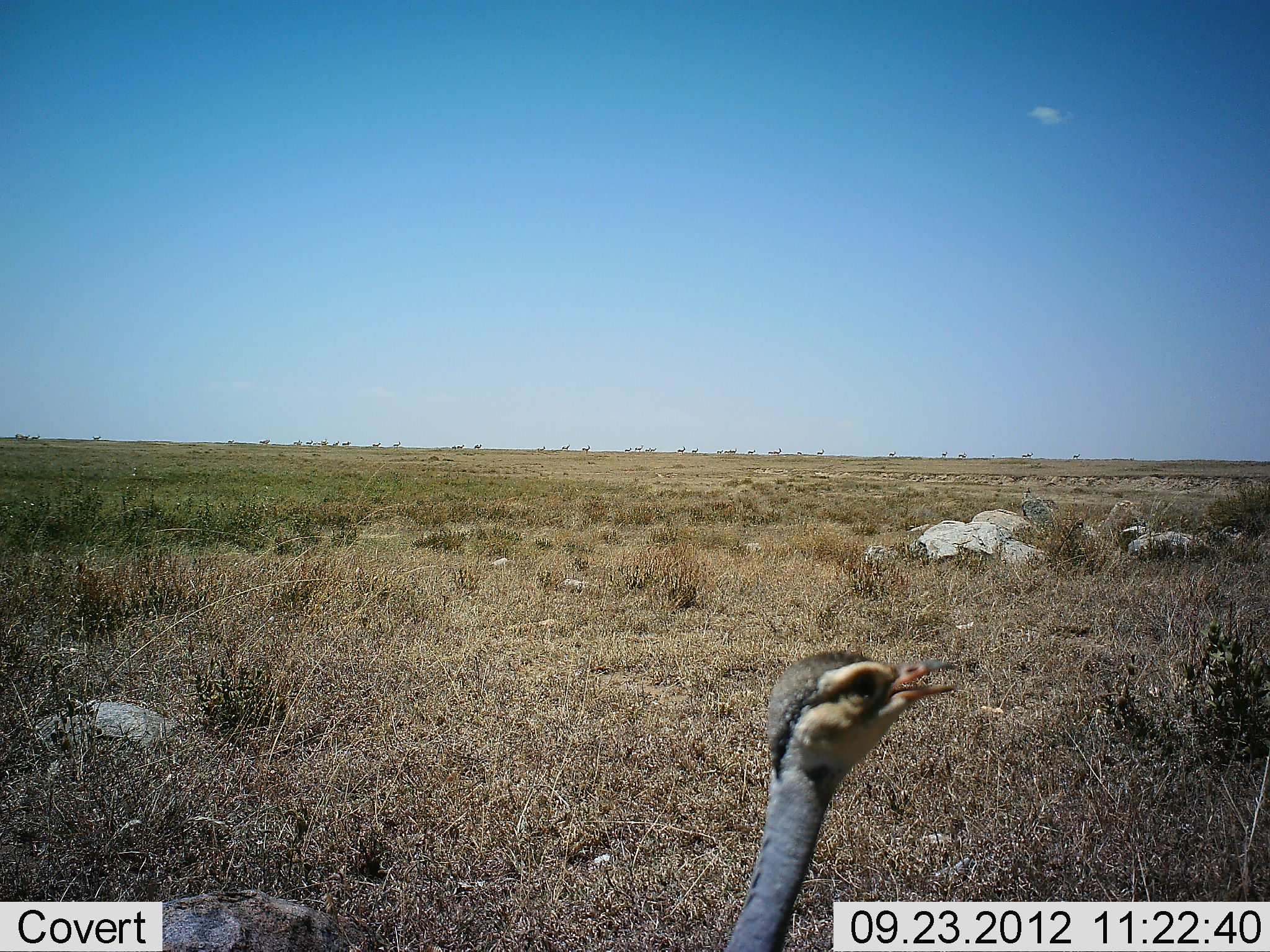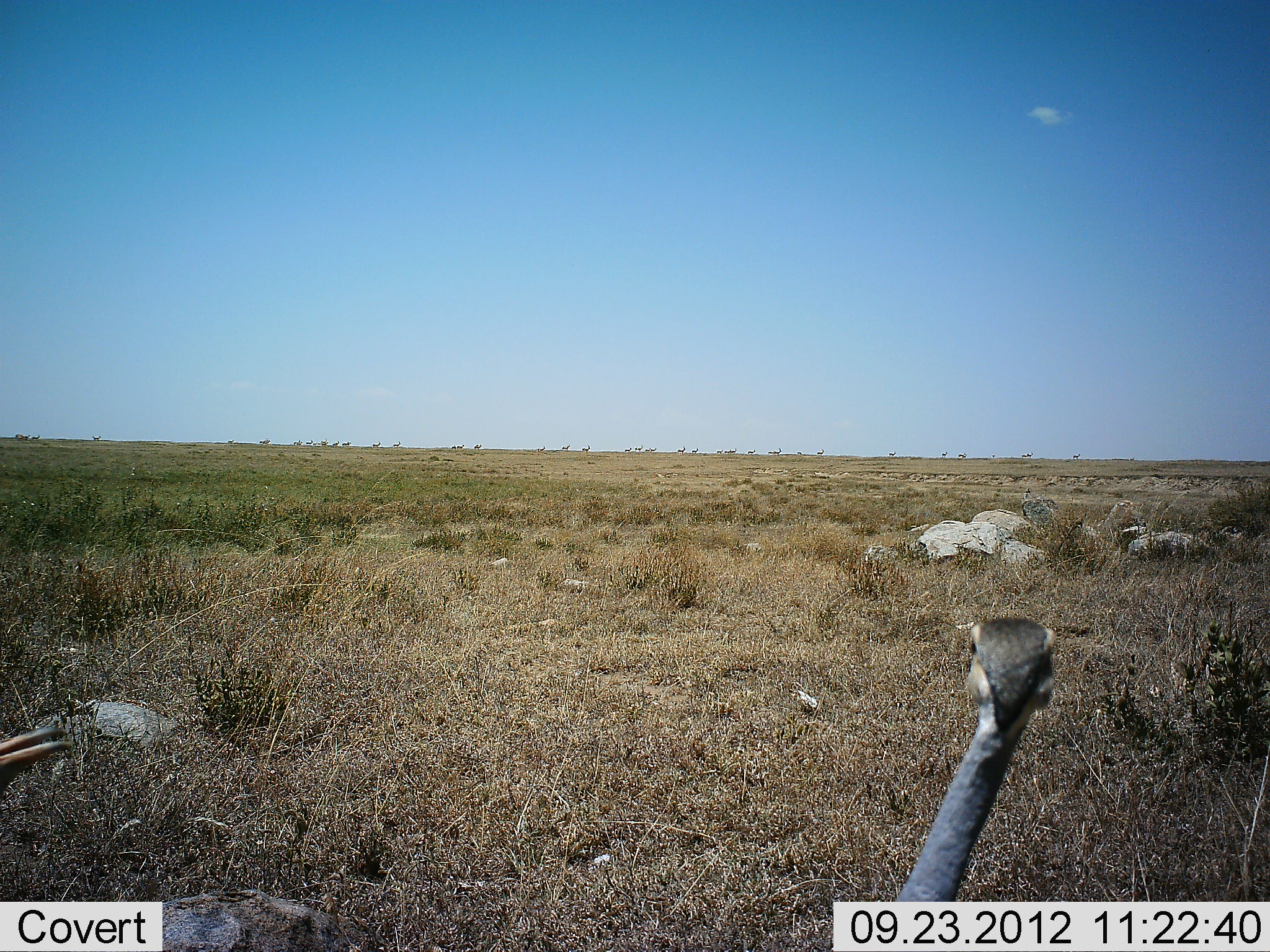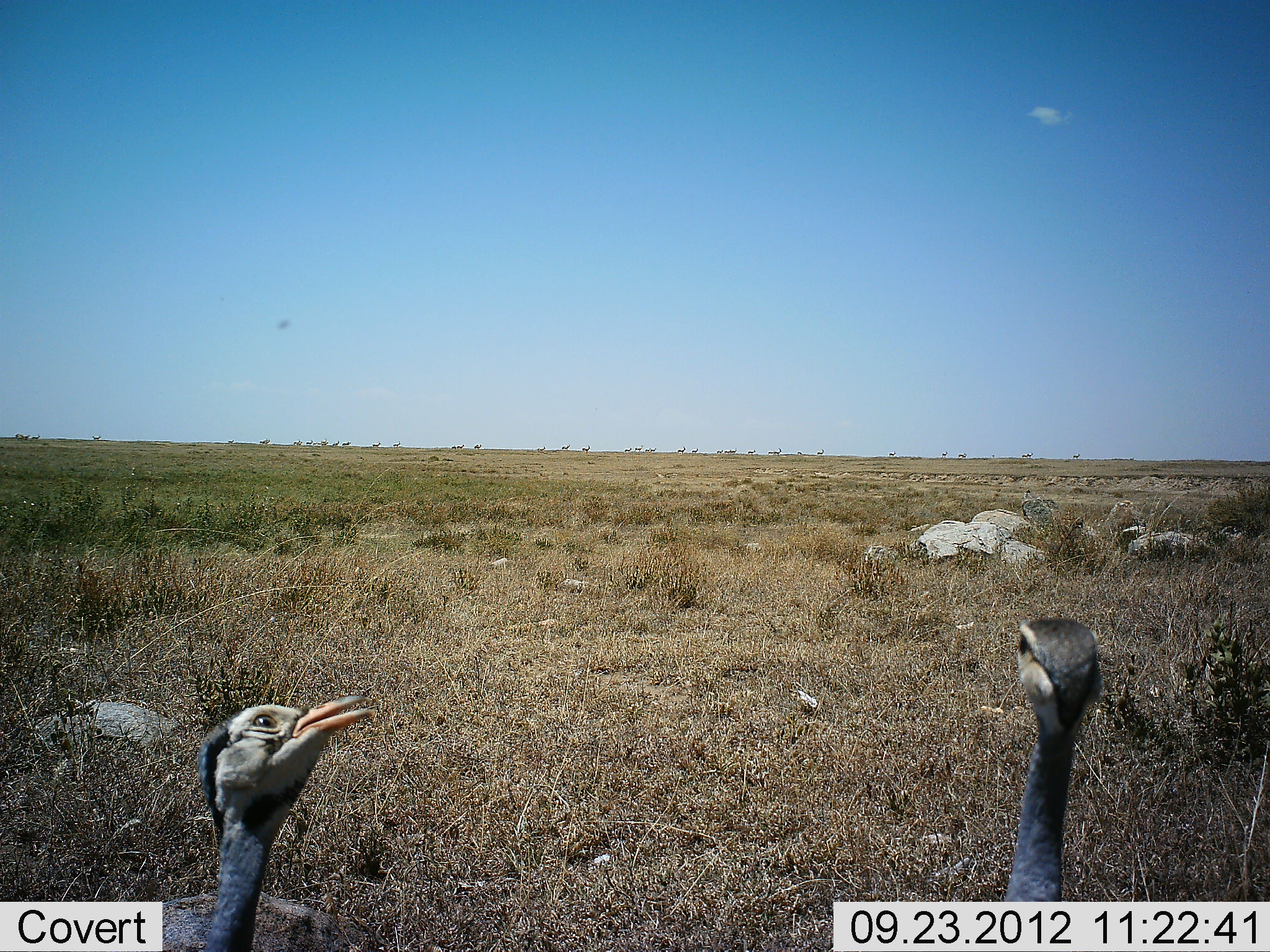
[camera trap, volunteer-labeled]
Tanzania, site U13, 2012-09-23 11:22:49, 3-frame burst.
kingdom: Animalia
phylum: Chordata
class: Aves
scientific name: Aves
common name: bird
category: otherbird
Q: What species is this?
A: Otherbird (bird) (Aves).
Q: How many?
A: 1.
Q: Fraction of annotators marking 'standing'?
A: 83%.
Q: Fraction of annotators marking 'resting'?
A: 0%.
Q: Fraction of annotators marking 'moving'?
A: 25%.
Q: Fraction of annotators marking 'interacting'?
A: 0%.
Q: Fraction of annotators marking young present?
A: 0%.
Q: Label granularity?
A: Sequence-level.